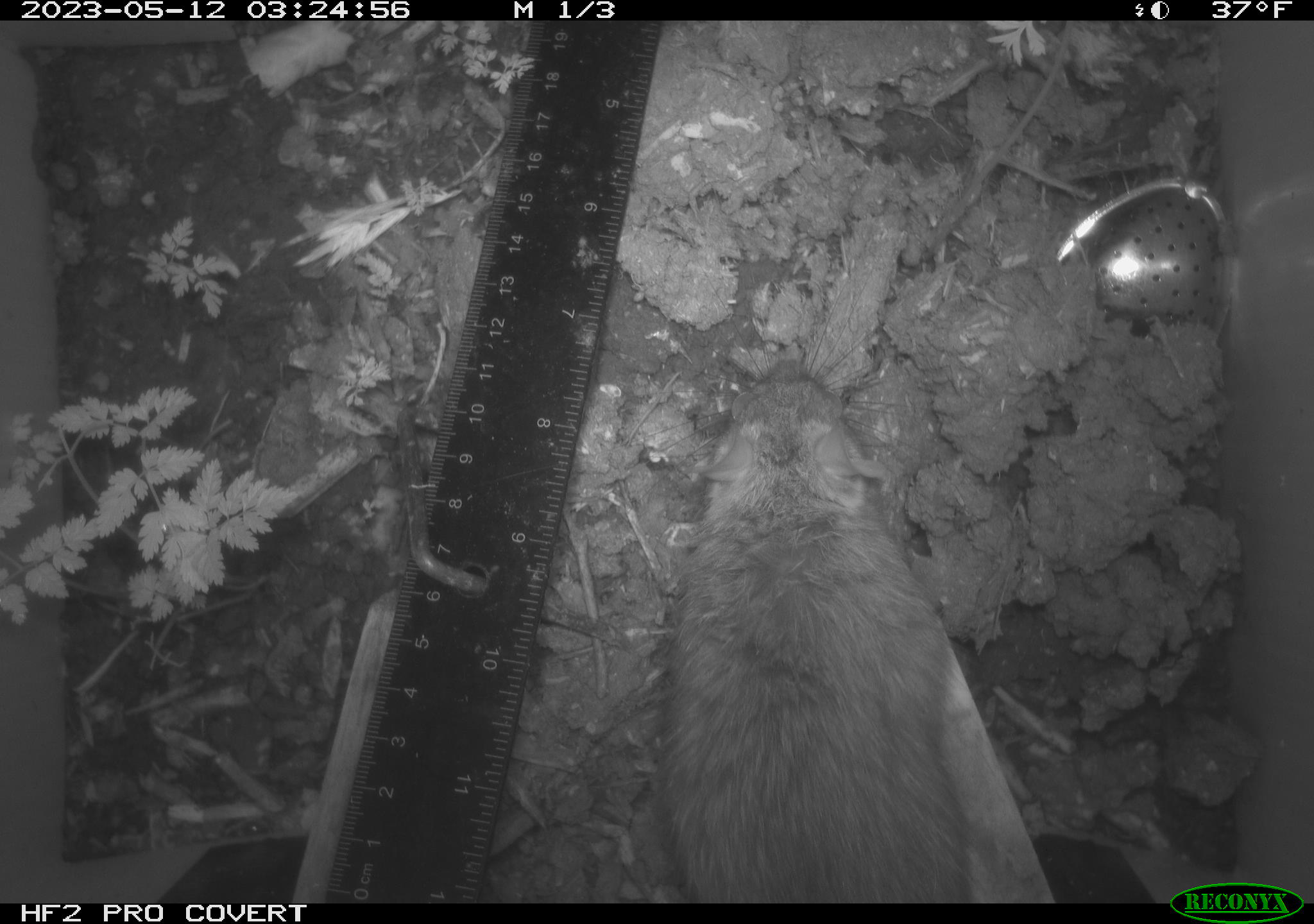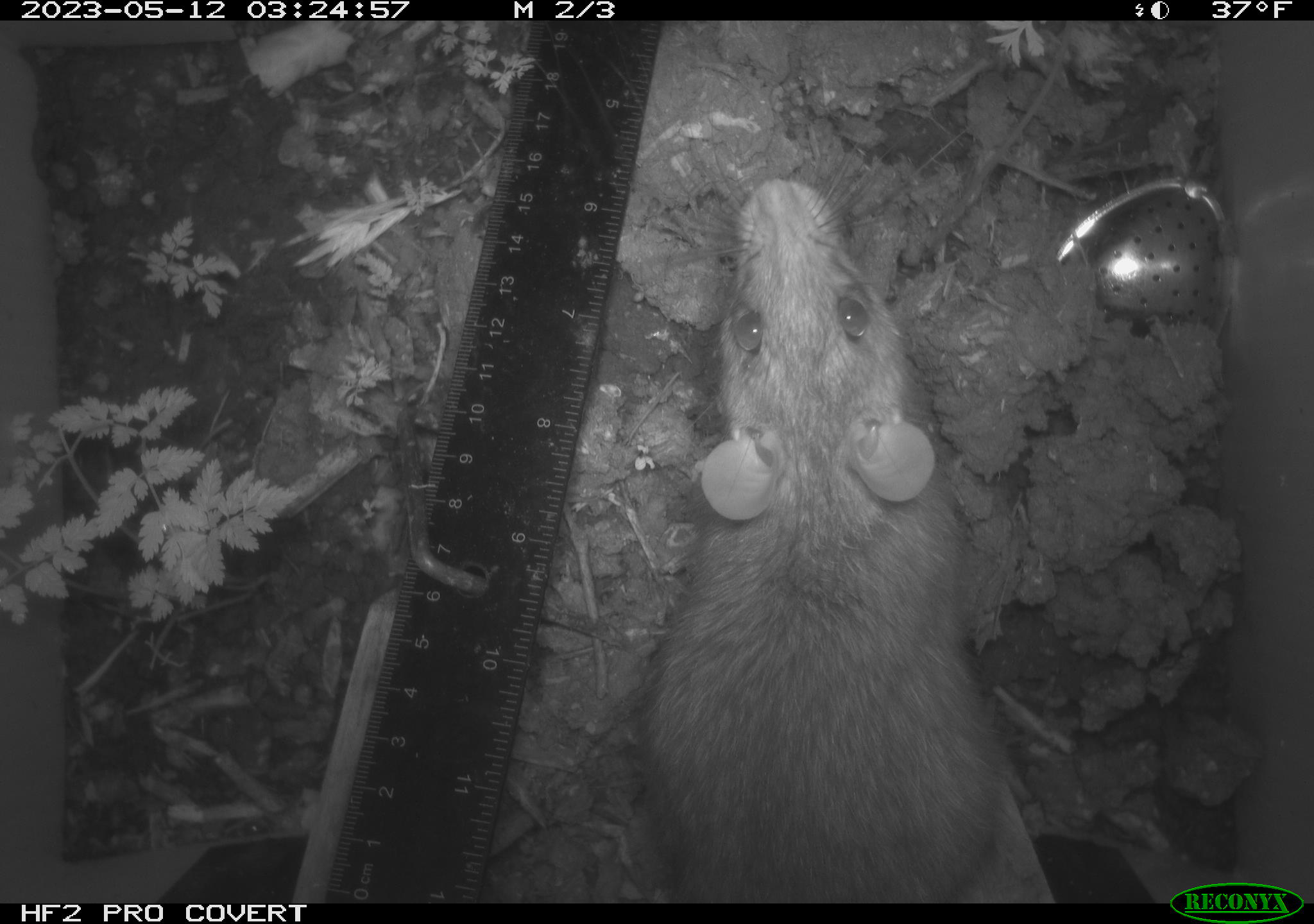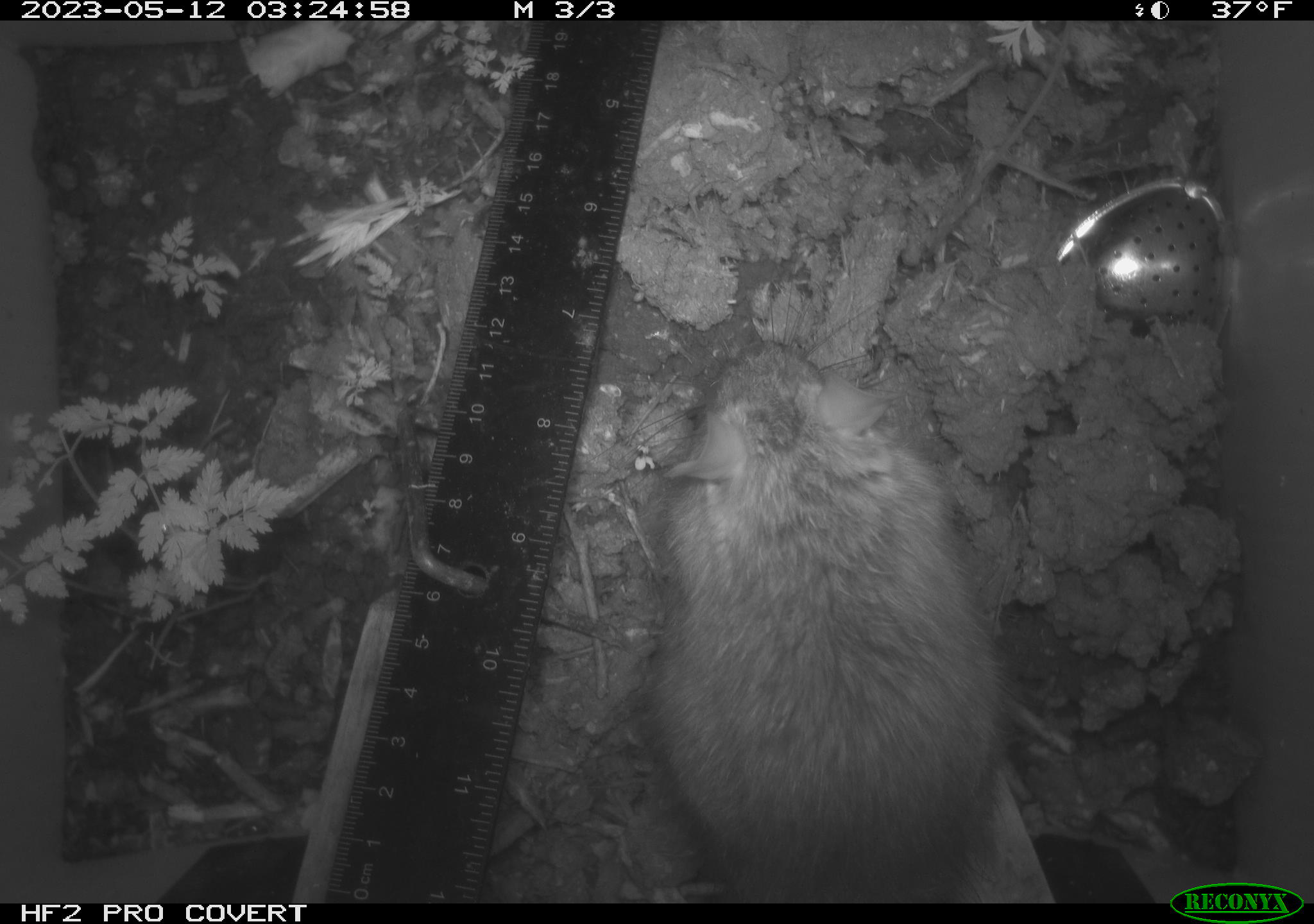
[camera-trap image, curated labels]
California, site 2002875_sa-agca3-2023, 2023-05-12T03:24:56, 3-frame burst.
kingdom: Animalia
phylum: Chordata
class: Mammalia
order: Rodentia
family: Muridae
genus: Rattus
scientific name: Rattus rattus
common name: house rat